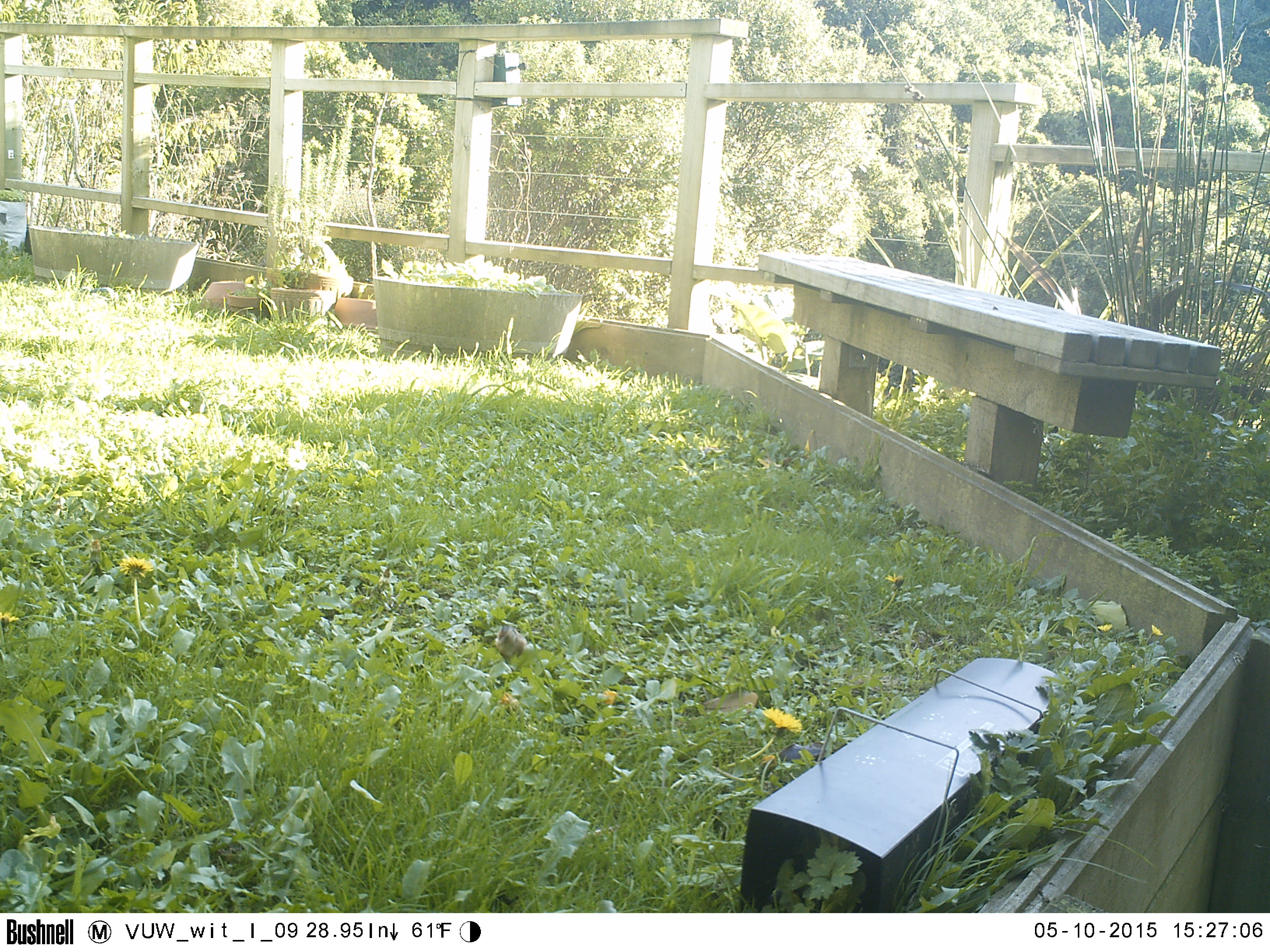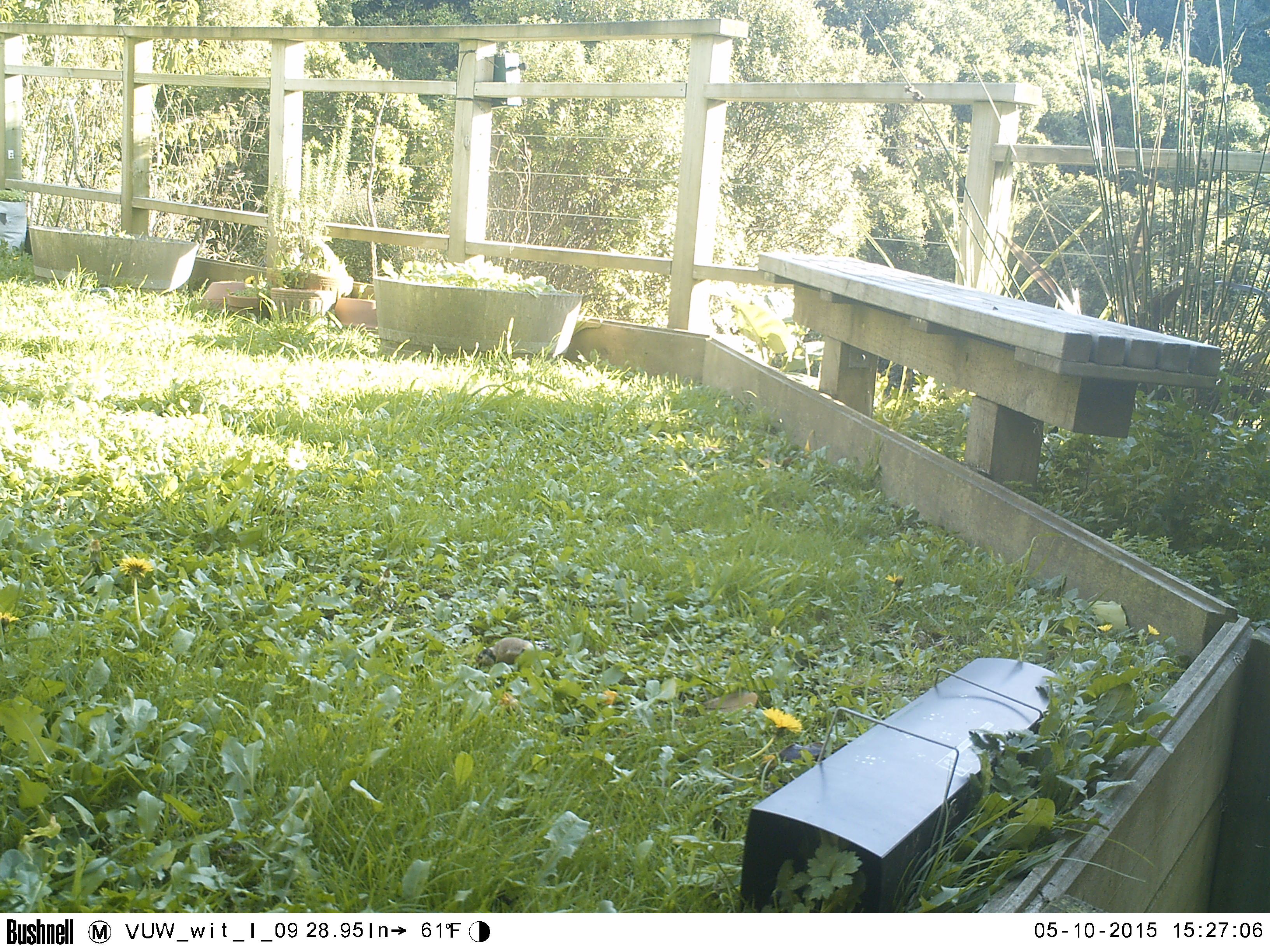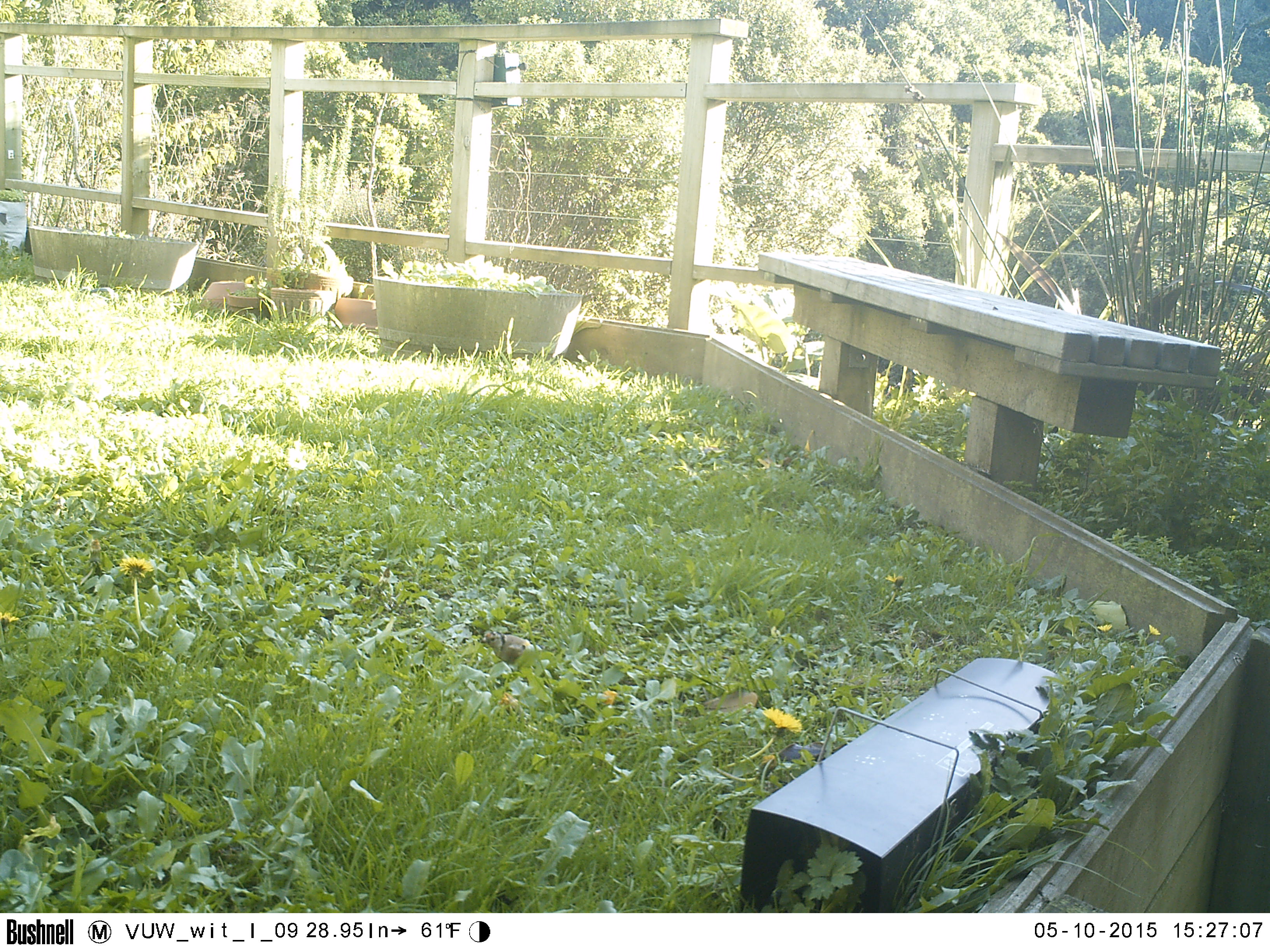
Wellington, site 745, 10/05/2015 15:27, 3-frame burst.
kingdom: Animalia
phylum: Chordata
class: Aves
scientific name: Aves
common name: bird